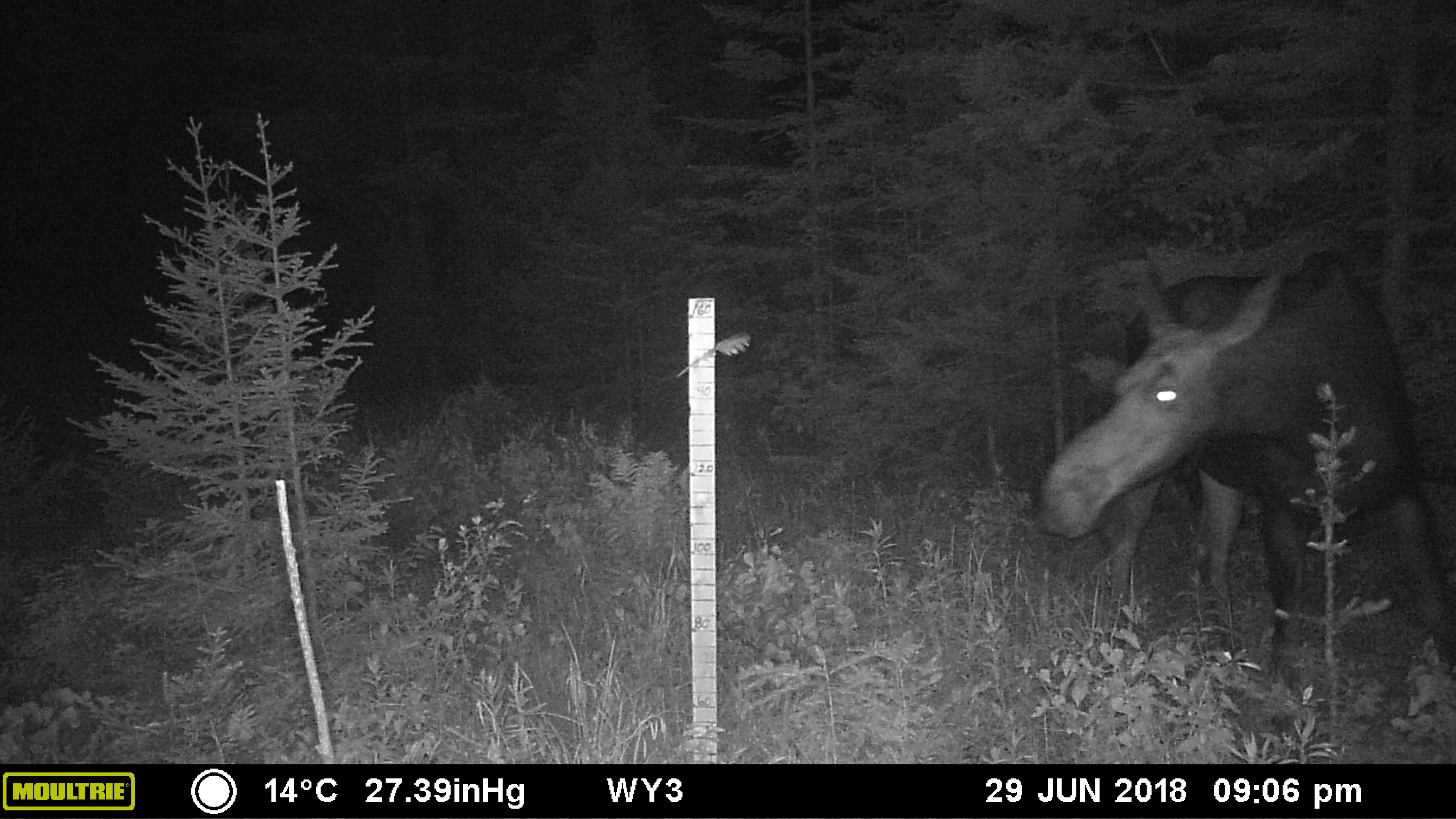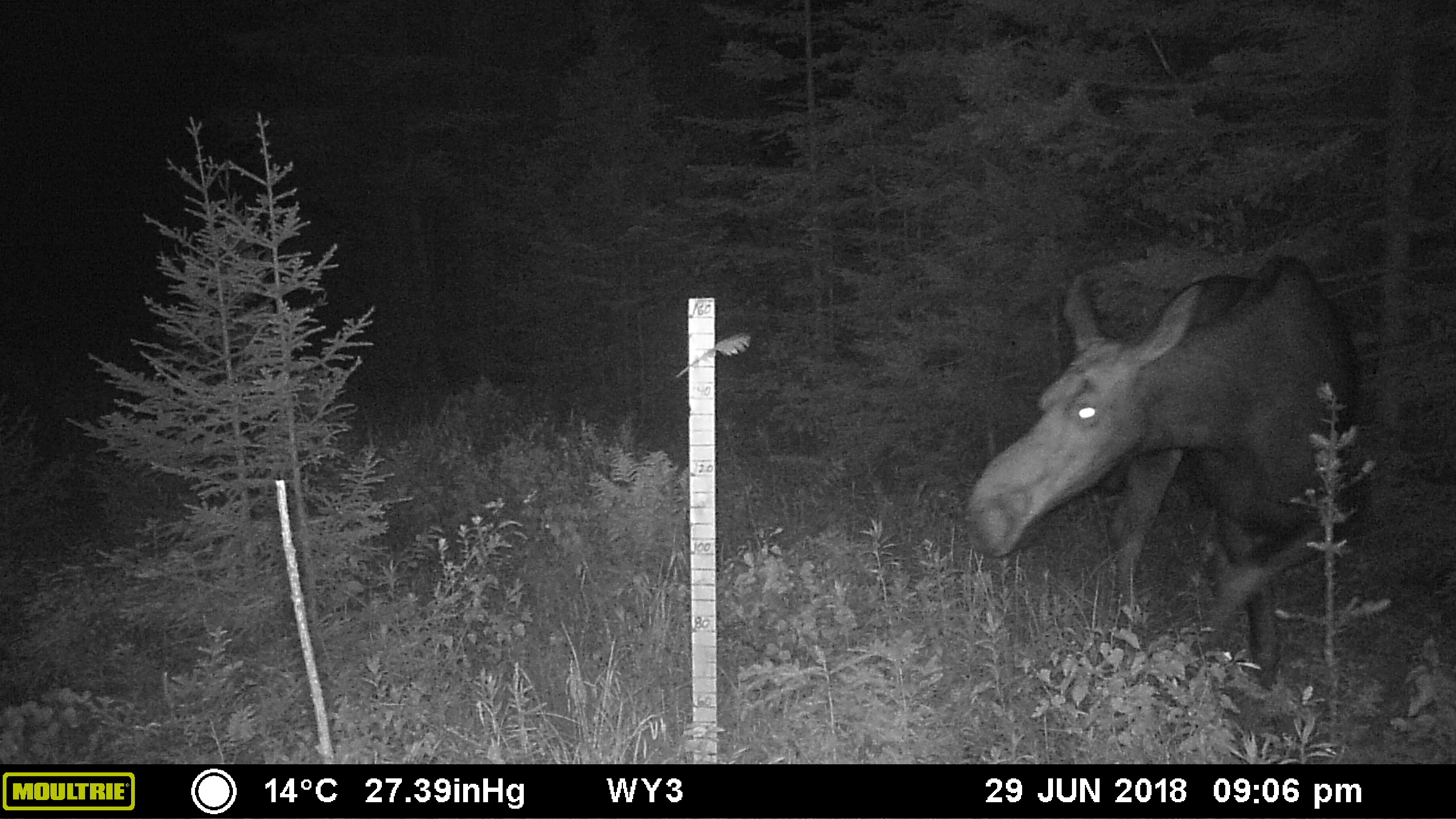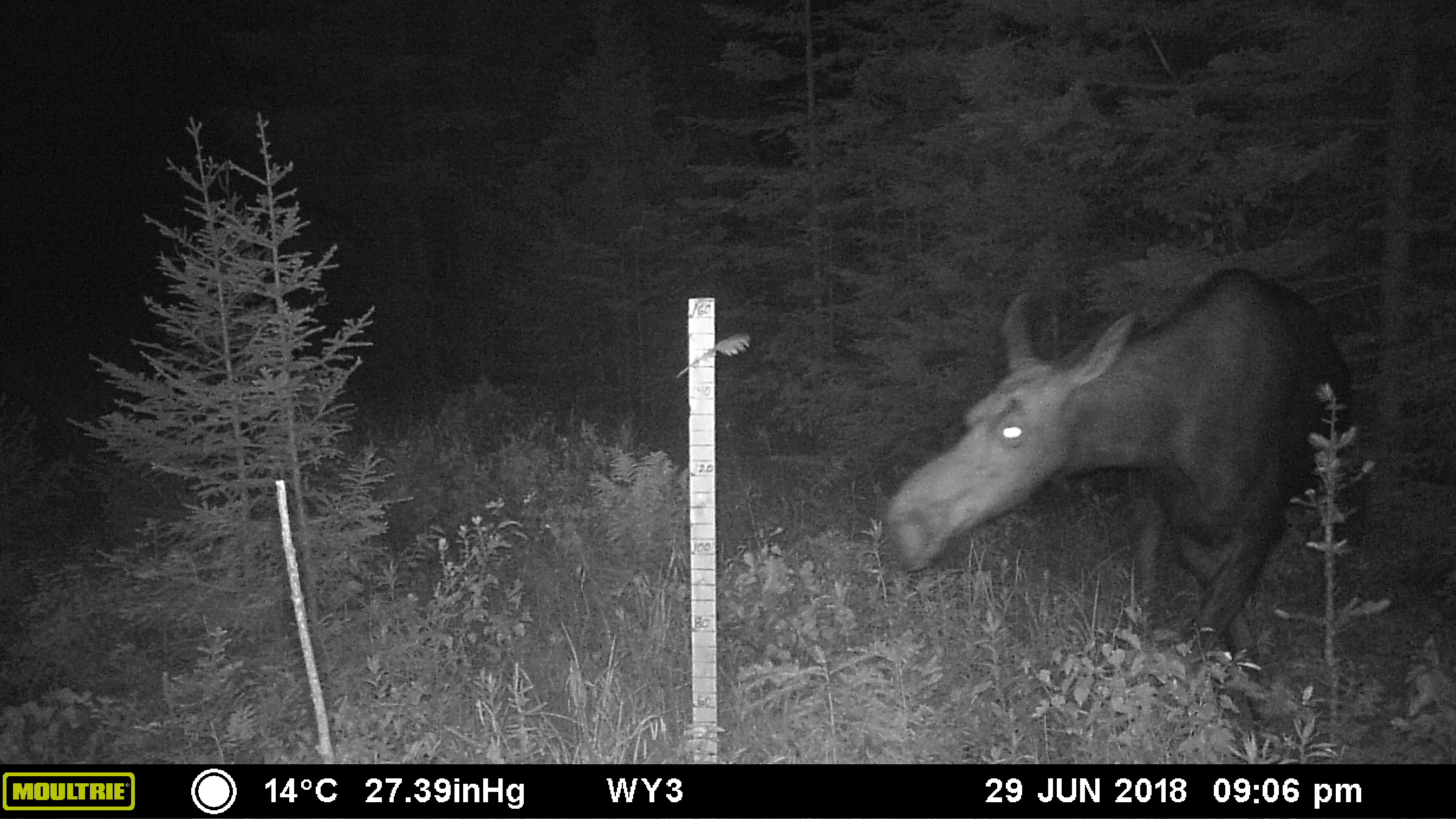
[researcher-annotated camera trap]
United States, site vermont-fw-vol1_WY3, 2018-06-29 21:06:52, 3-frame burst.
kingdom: Animalia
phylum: Chordata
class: Mammalia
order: Artiodactyla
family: Cervidae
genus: Alces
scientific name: Alces alces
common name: moose